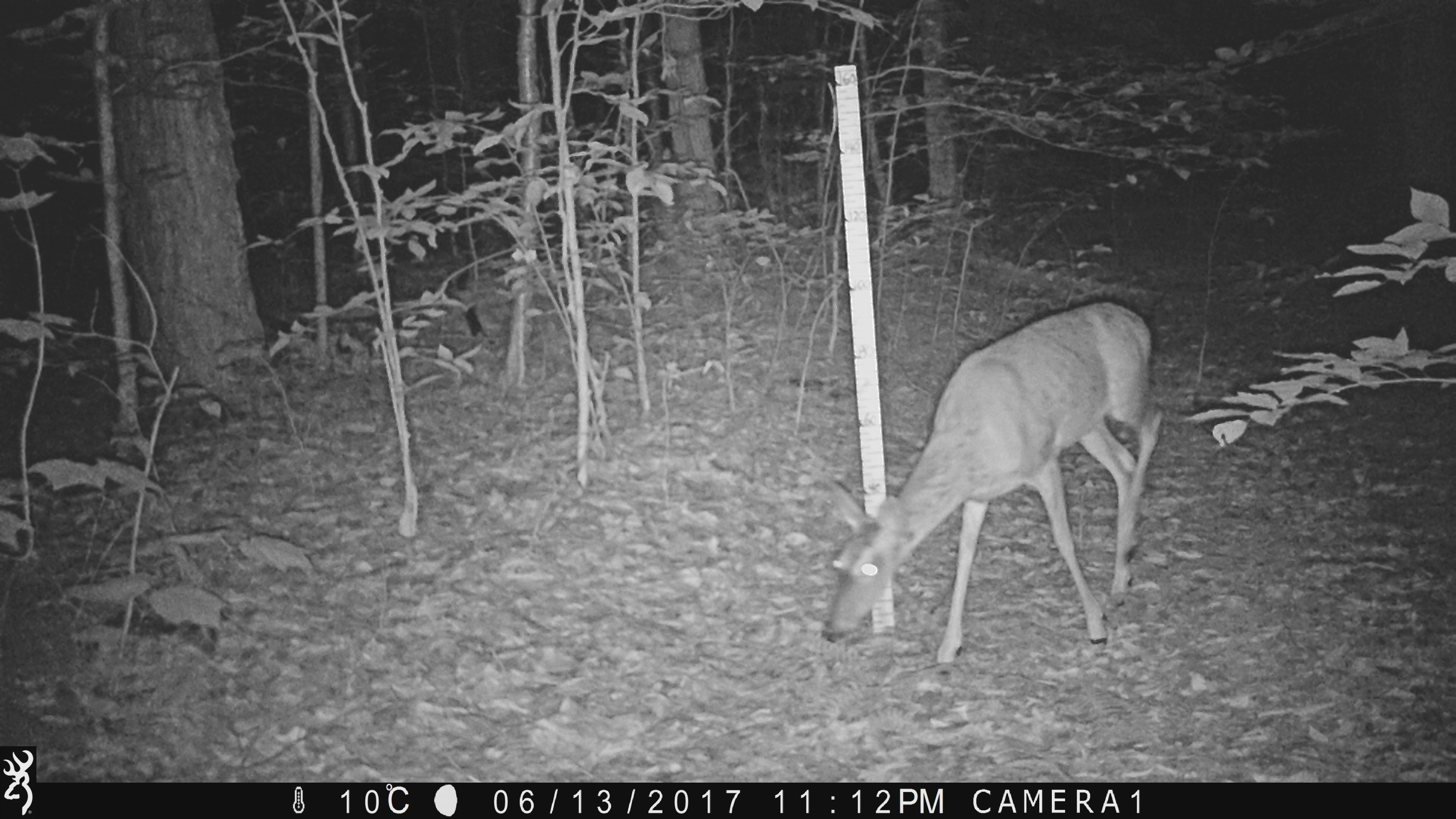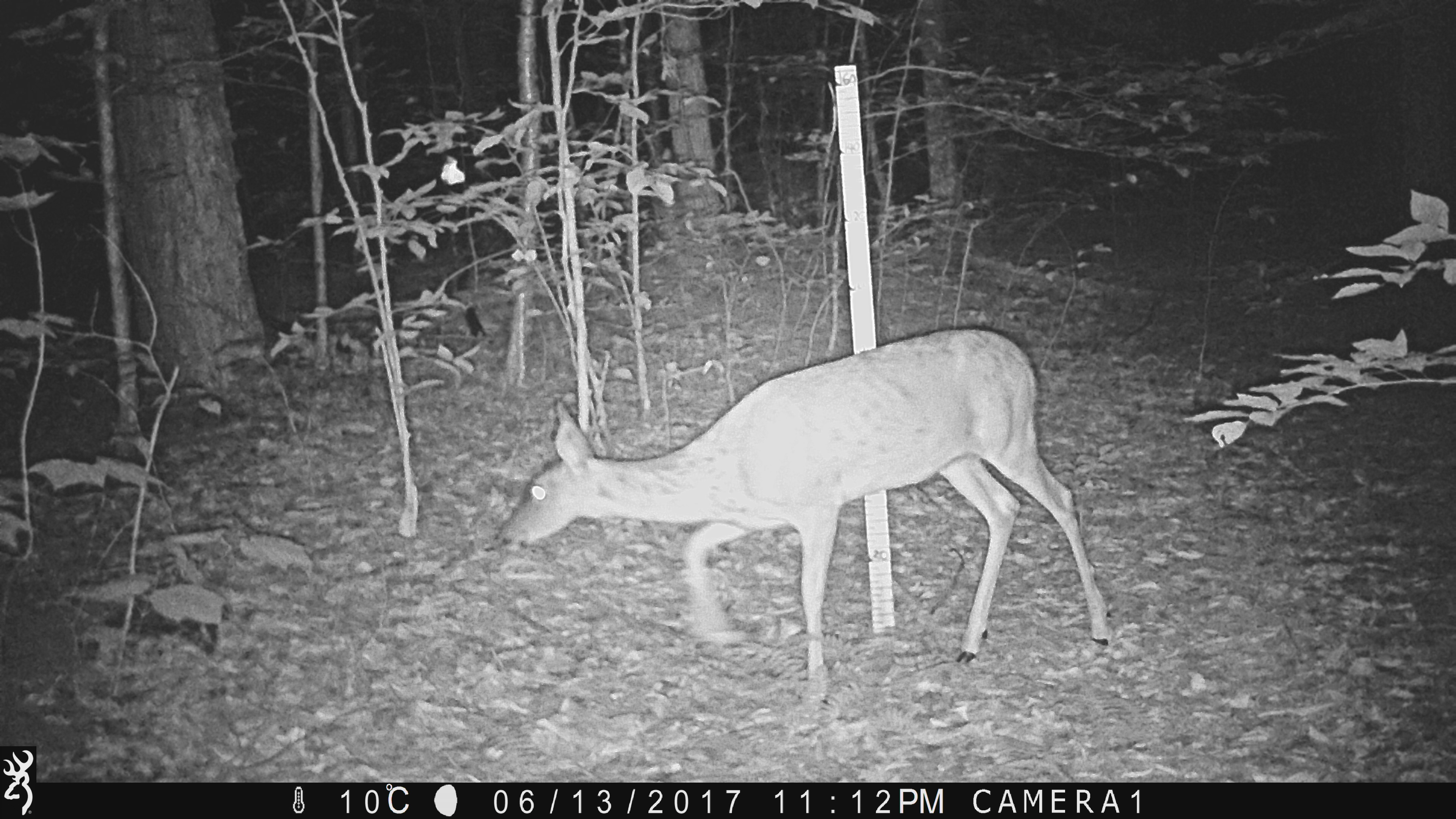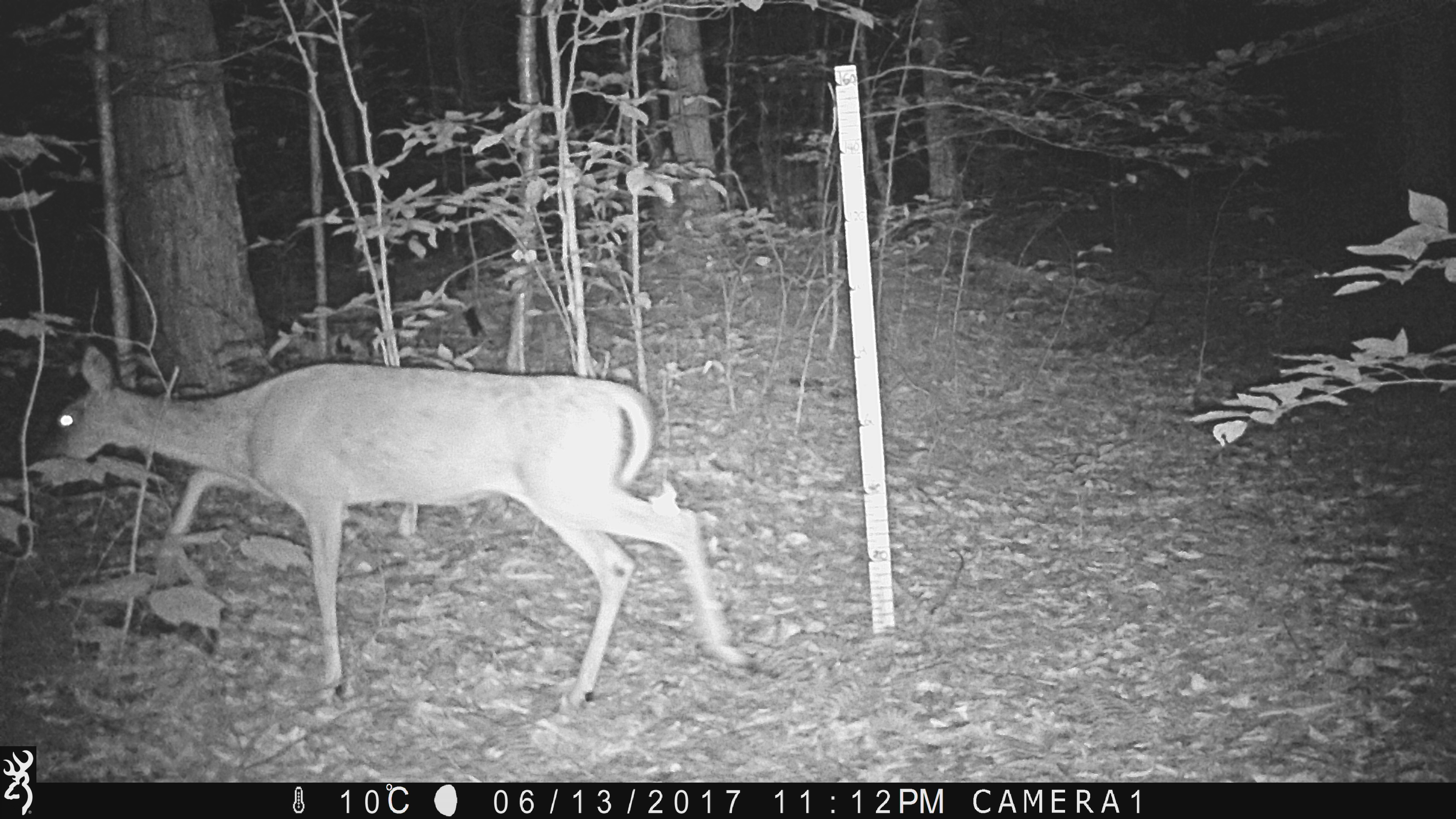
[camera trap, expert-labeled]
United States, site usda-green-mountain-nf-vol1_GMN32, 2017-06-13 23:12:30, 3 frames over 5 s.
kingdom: Animalia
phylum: Chordata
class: Mammalia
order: Artiodactyla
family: Cervidae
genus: Odocoileus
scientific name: Odocoileus virginianus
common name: white-tailed deer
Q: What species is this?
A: White-tailed deer (Odocoileus virginianus).